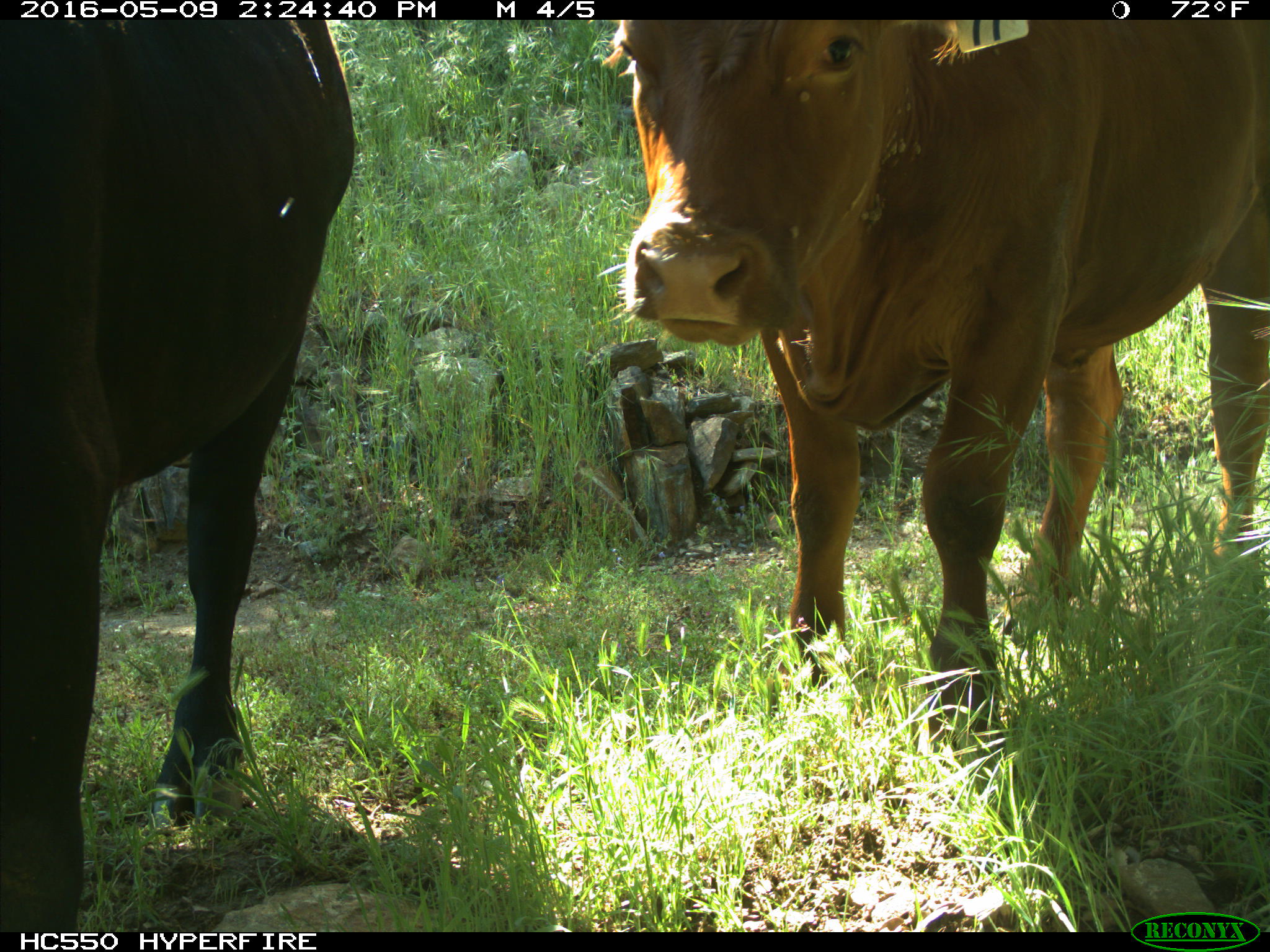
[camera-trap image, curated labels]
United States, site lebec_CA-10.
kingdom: Animalia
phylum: Chordata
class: Mammalia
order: Artiodactyla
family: Bovidae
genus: Bos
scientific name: Bos taurus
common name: domestic cow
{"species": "Bos taurus (domestic cow)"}